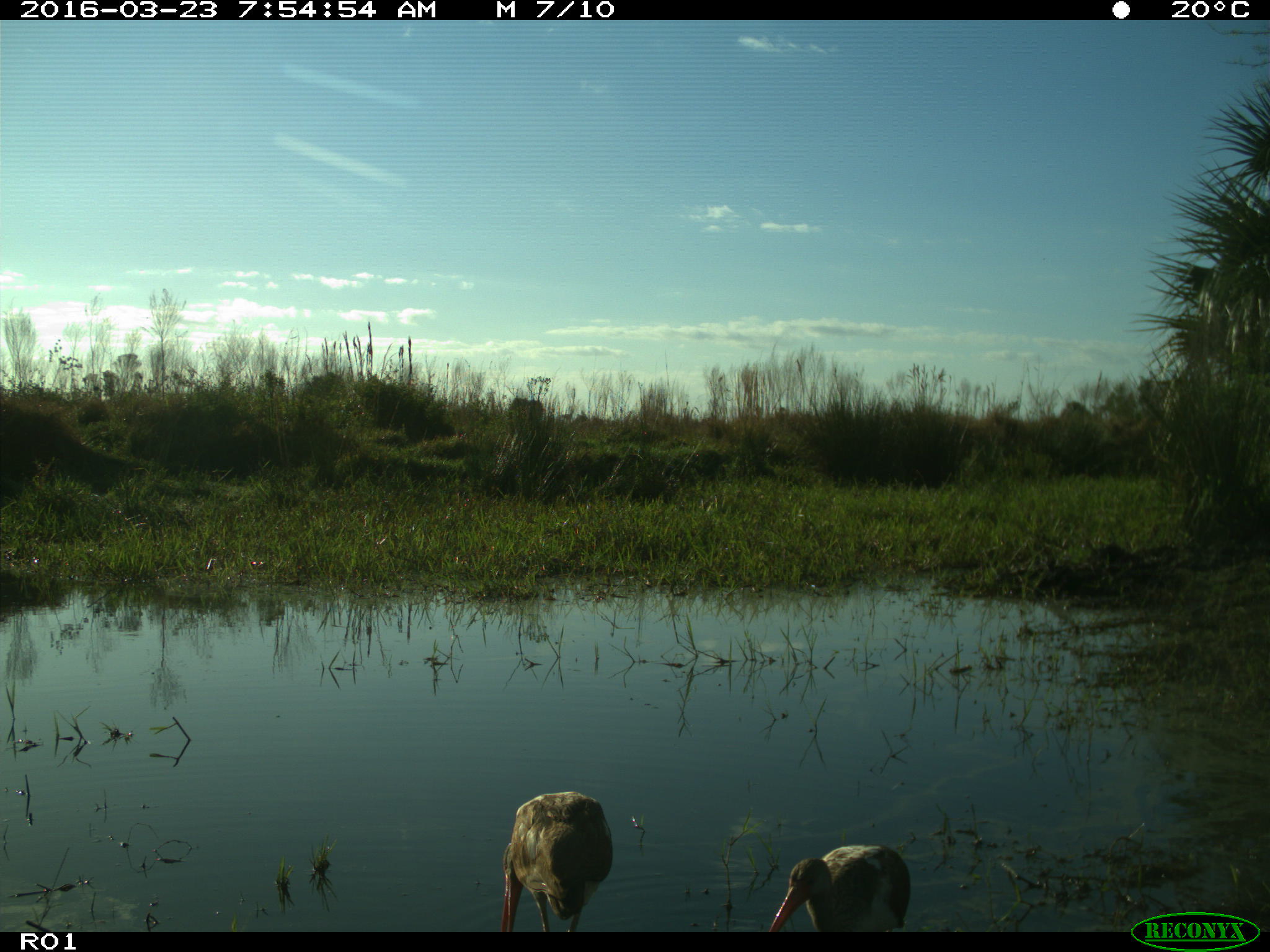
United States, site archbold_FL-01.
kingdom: Animalia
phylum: Chordata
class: Aves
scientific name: Aves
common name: birds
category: unidentified bird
Unidentified bird (birds) (Aves).